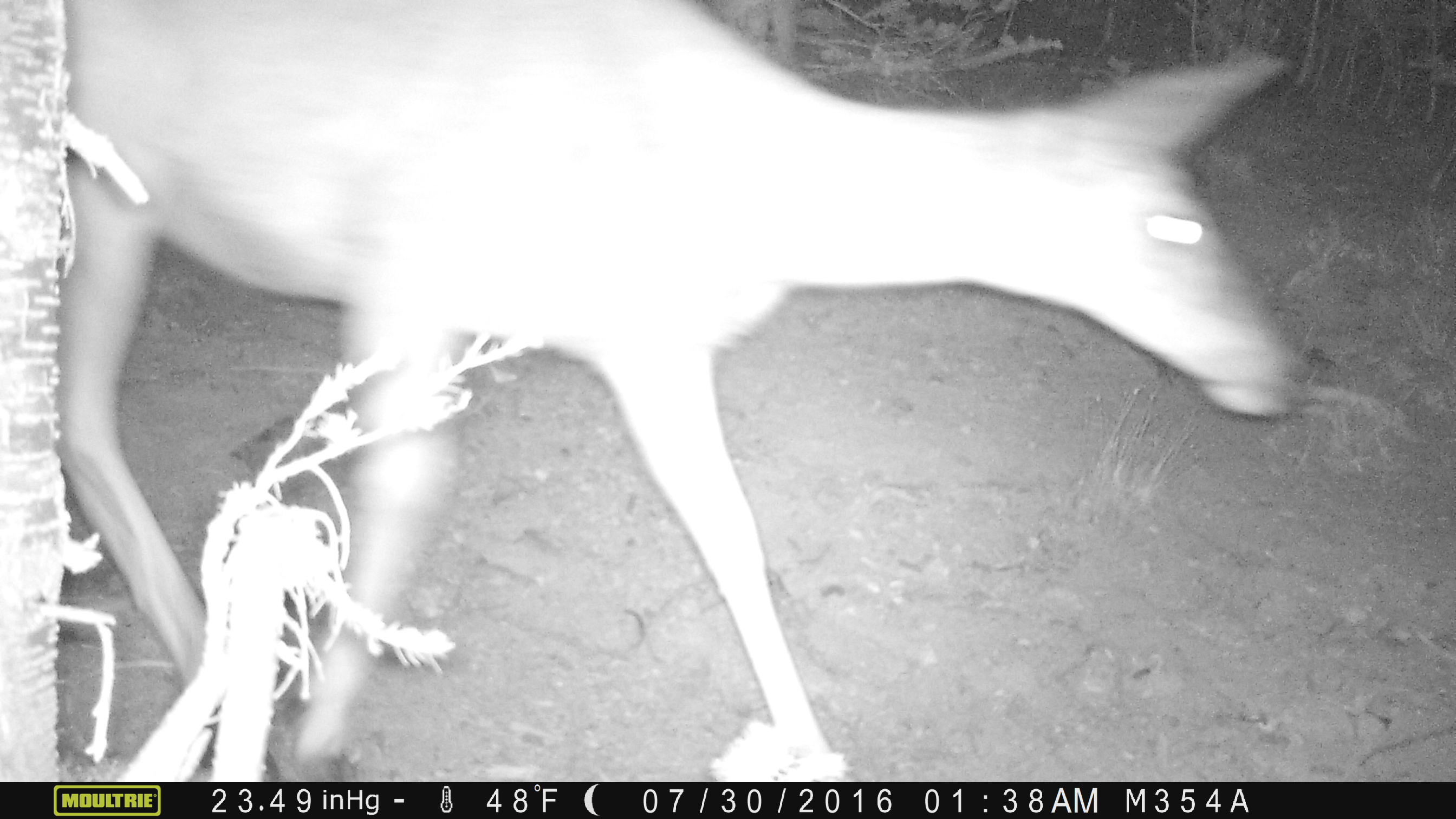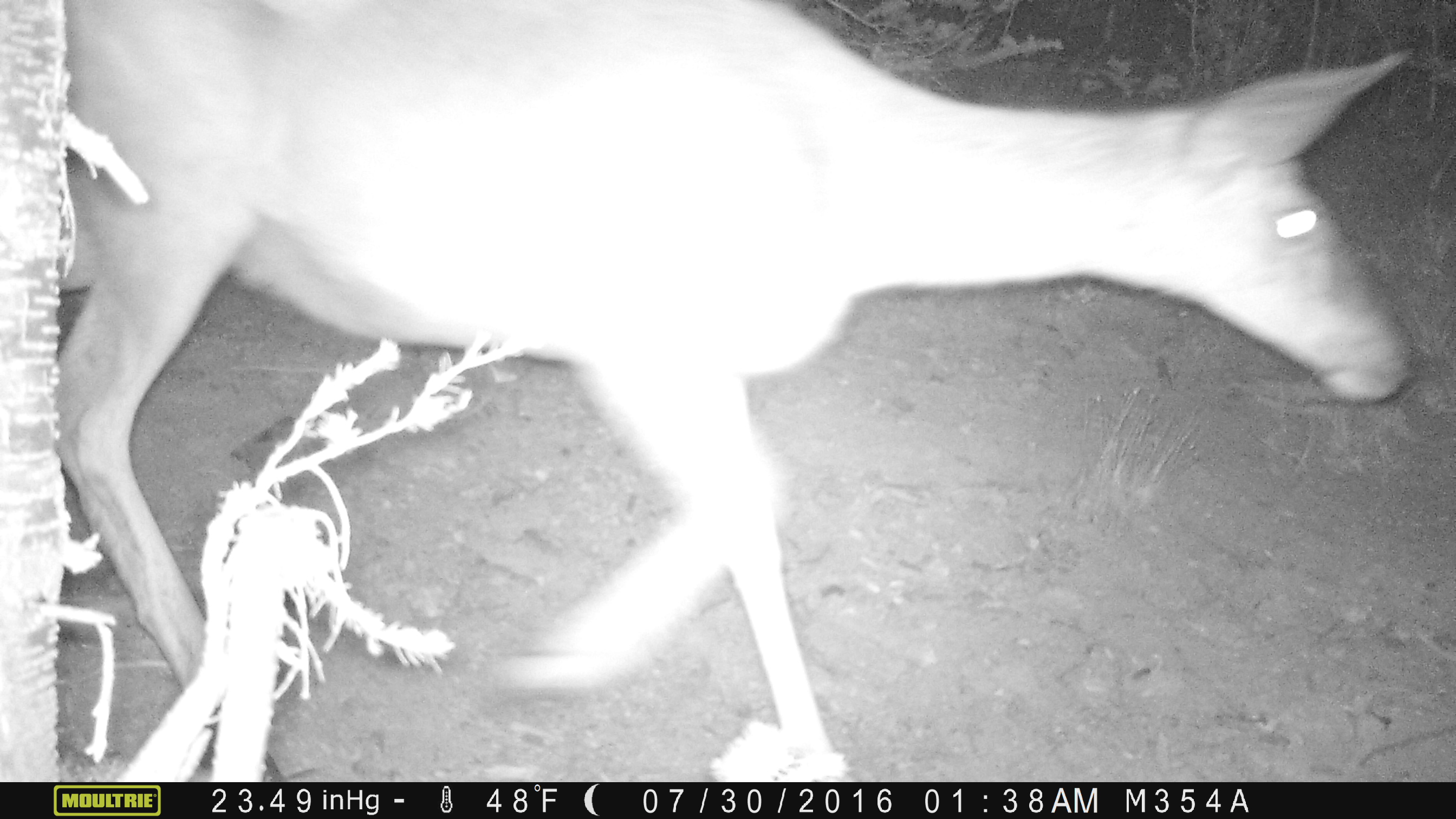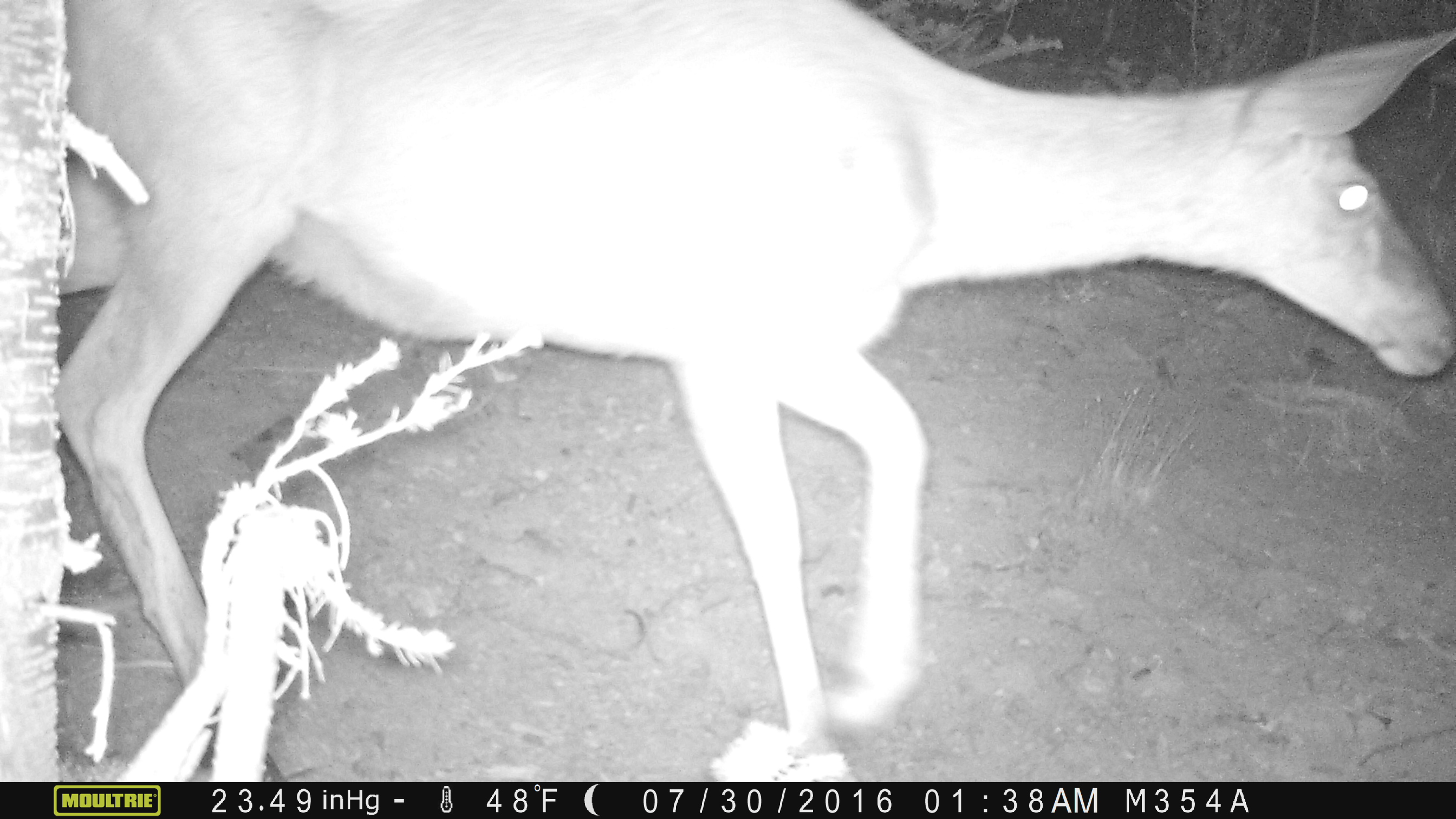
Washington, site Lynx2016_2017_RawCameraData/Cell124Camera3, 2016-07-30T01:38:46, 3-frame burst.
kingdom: Animalia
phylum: Chordata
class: Mammalia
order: Artiodactyla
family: Cervidae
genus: Odocoileus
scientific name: Odocoileus hemionus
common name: mule deer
Odocoileus hemionus (mule deer). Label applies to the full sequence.